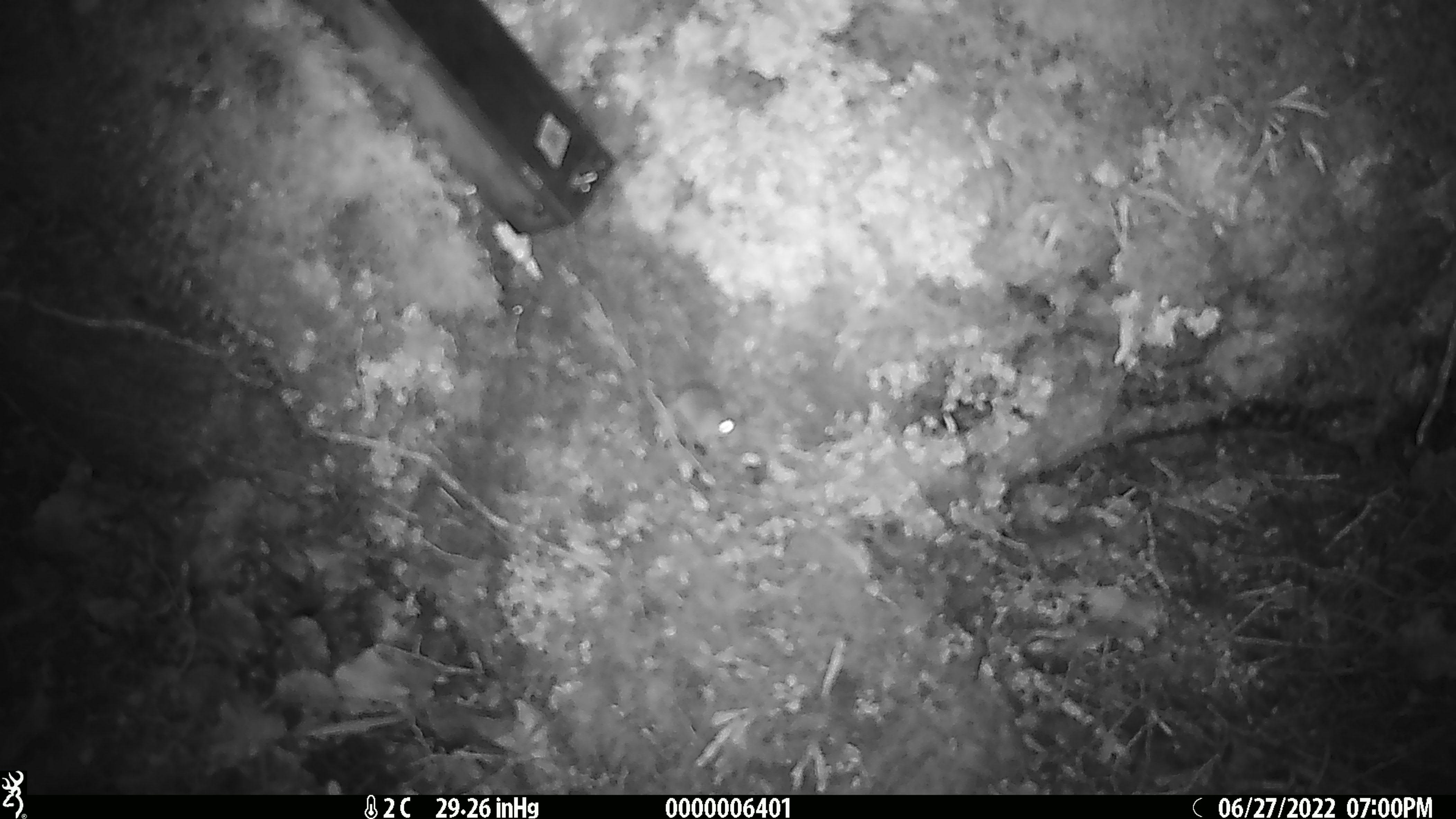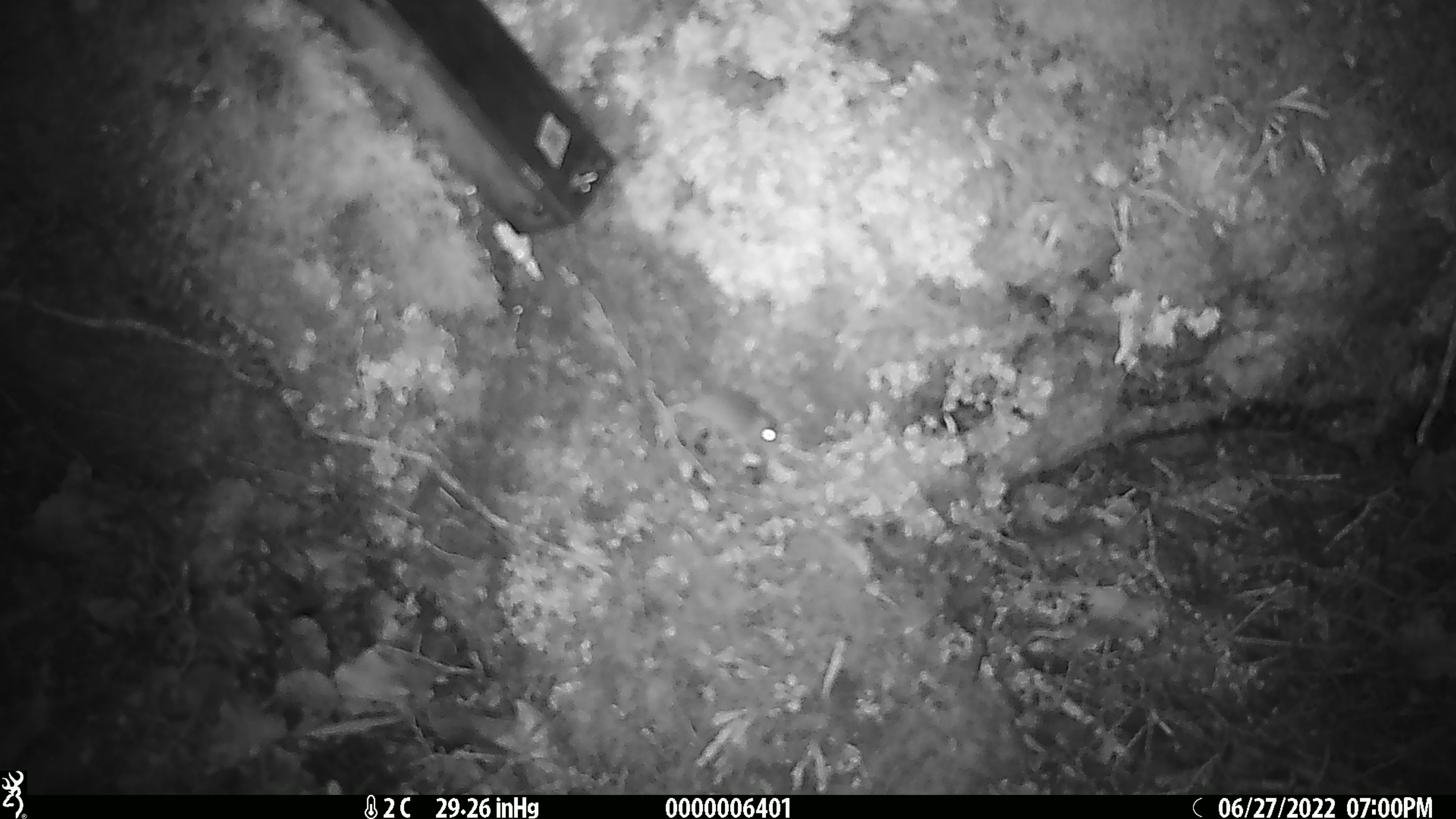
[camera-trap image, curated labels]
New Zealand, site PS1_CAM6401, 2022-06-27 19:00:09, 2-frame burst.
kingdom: Animalia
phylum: Chordata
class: Mammalia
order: Rodentia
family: Muridae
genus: Mus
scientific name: Mus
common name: mouse